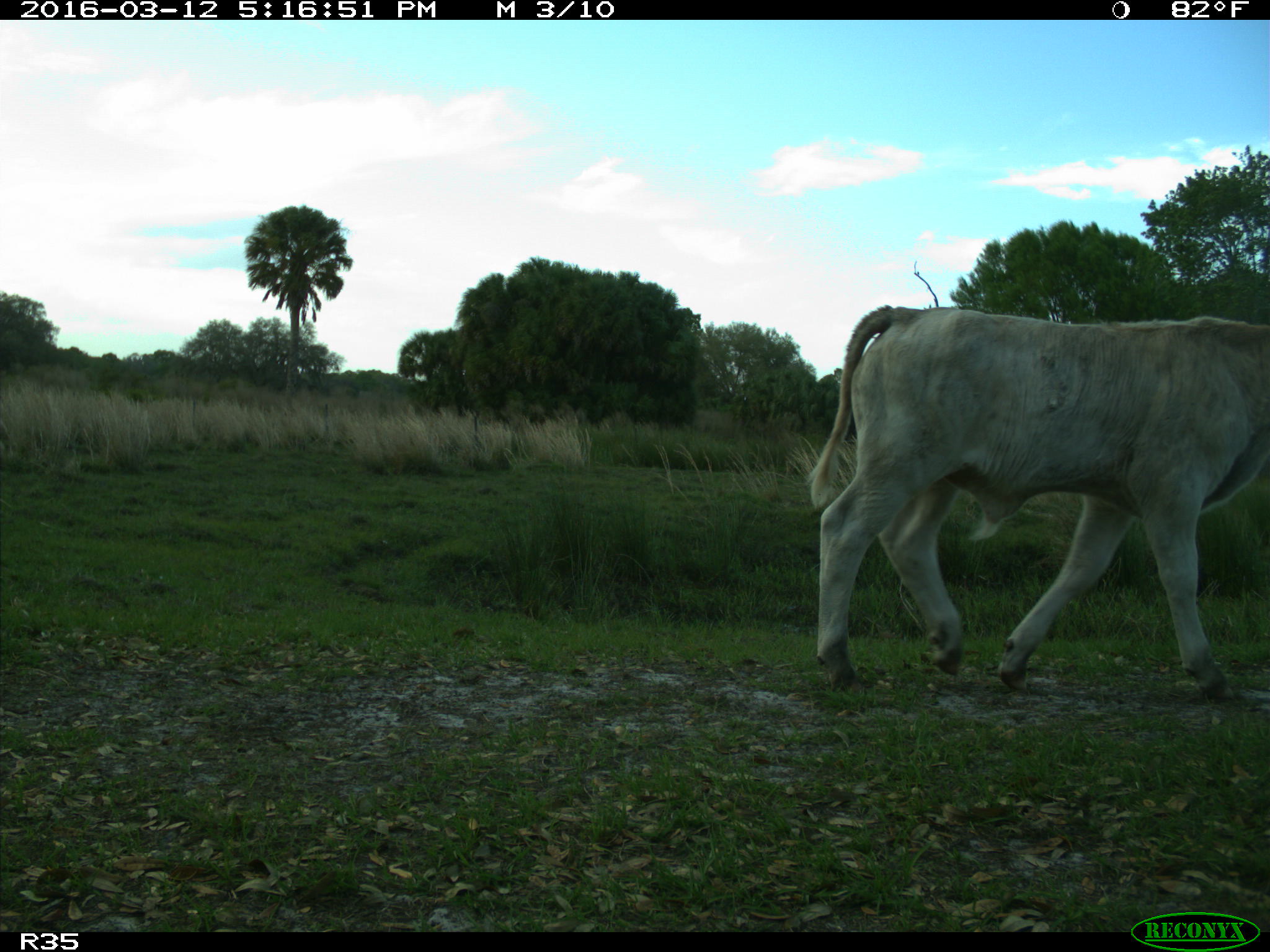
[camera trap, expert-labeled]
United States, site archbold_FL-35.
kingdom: Animalia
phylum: Chordata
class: Mammalia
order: Artiodactyla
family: Bovidae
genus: Bos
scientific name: Bos taurus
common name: domestic cow